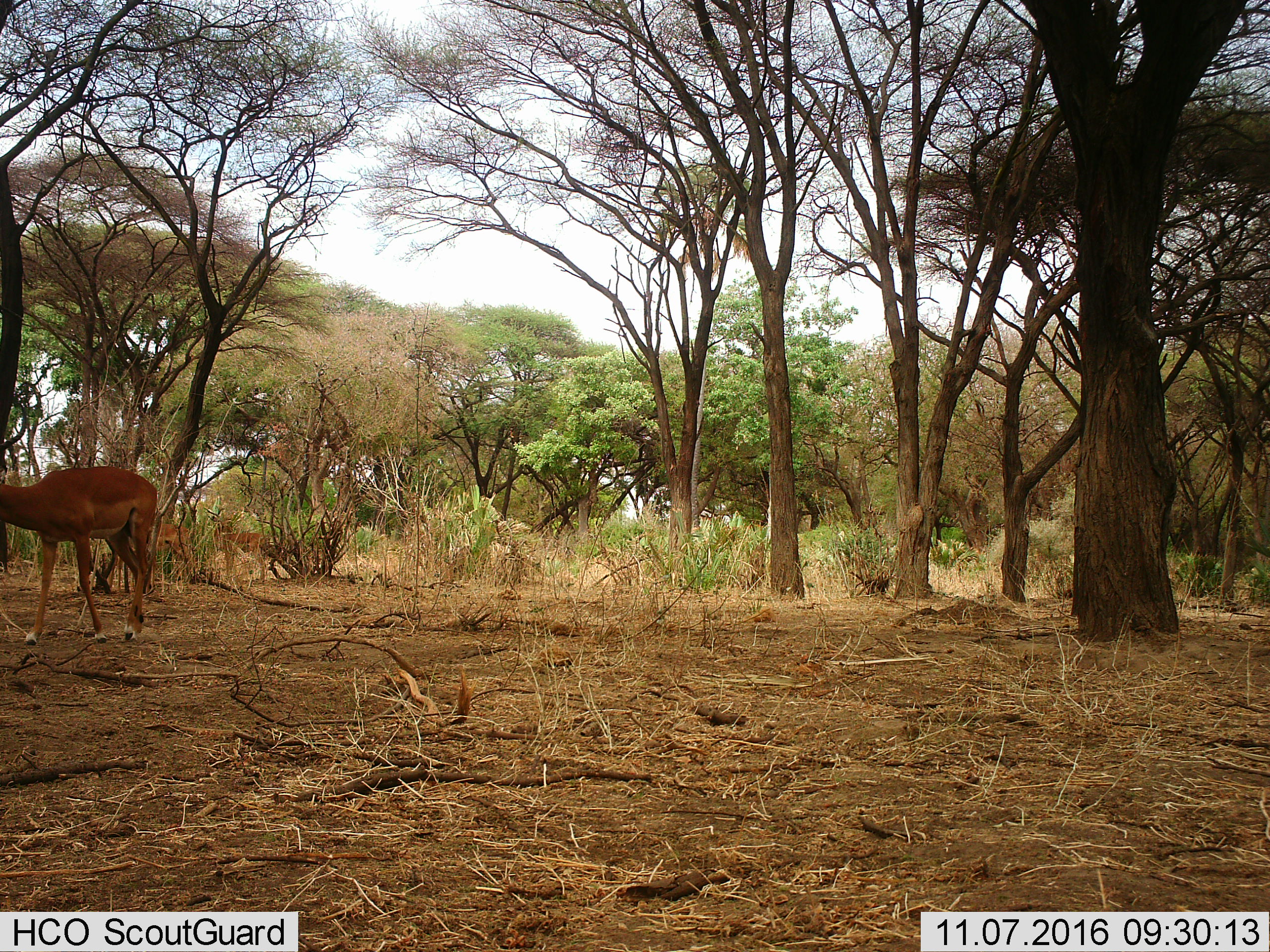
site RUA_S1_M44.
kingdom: Animalia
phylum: Chordata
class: Mammalia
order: Artiodactyla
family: Bovidae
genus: Aepyceros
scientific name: Aepyceros melampus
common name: impala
Impala (Aepyceros melampus), count 3. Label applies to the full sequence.